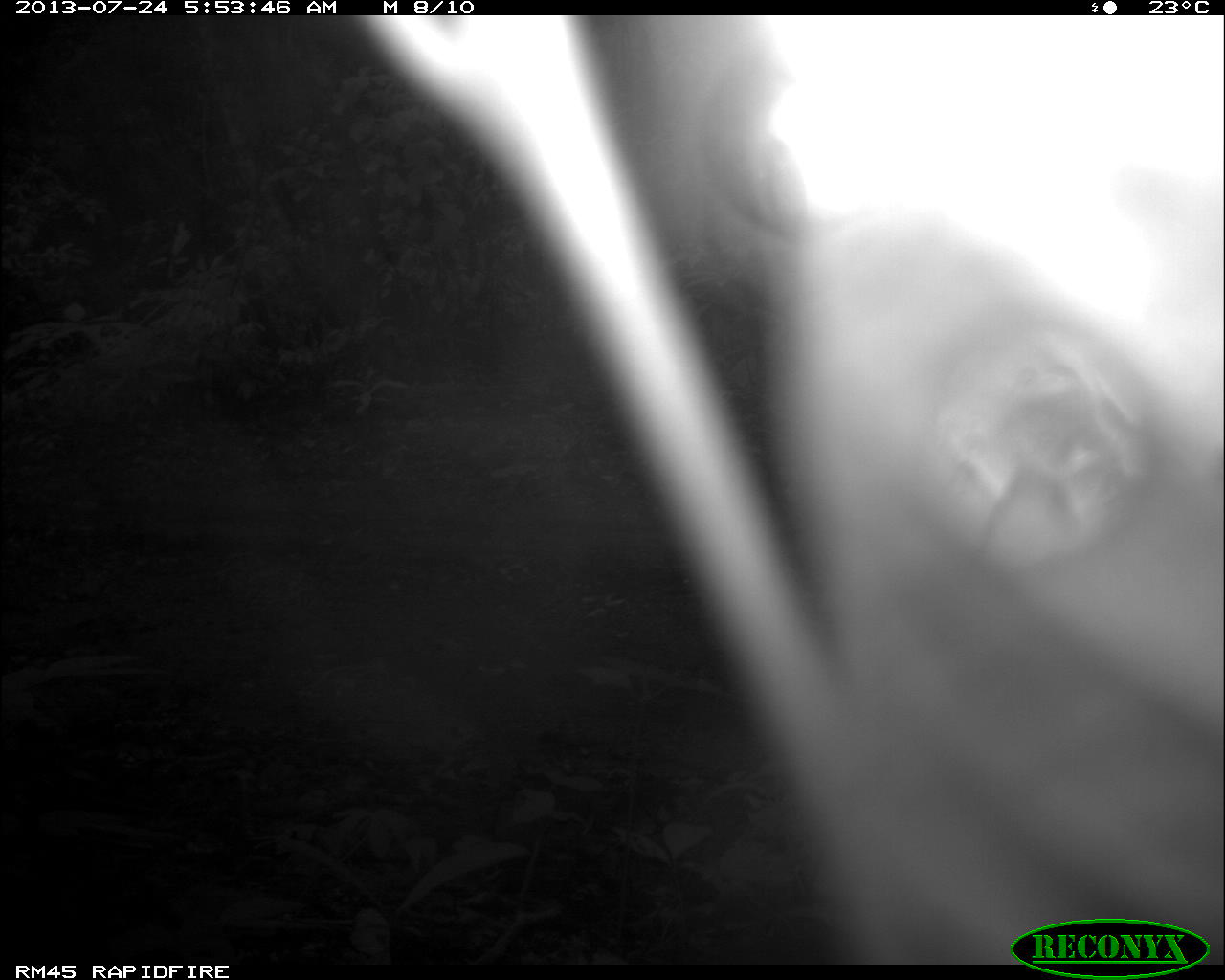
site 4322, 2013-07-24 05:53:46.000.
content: unidentified animal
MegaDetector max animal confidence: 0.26